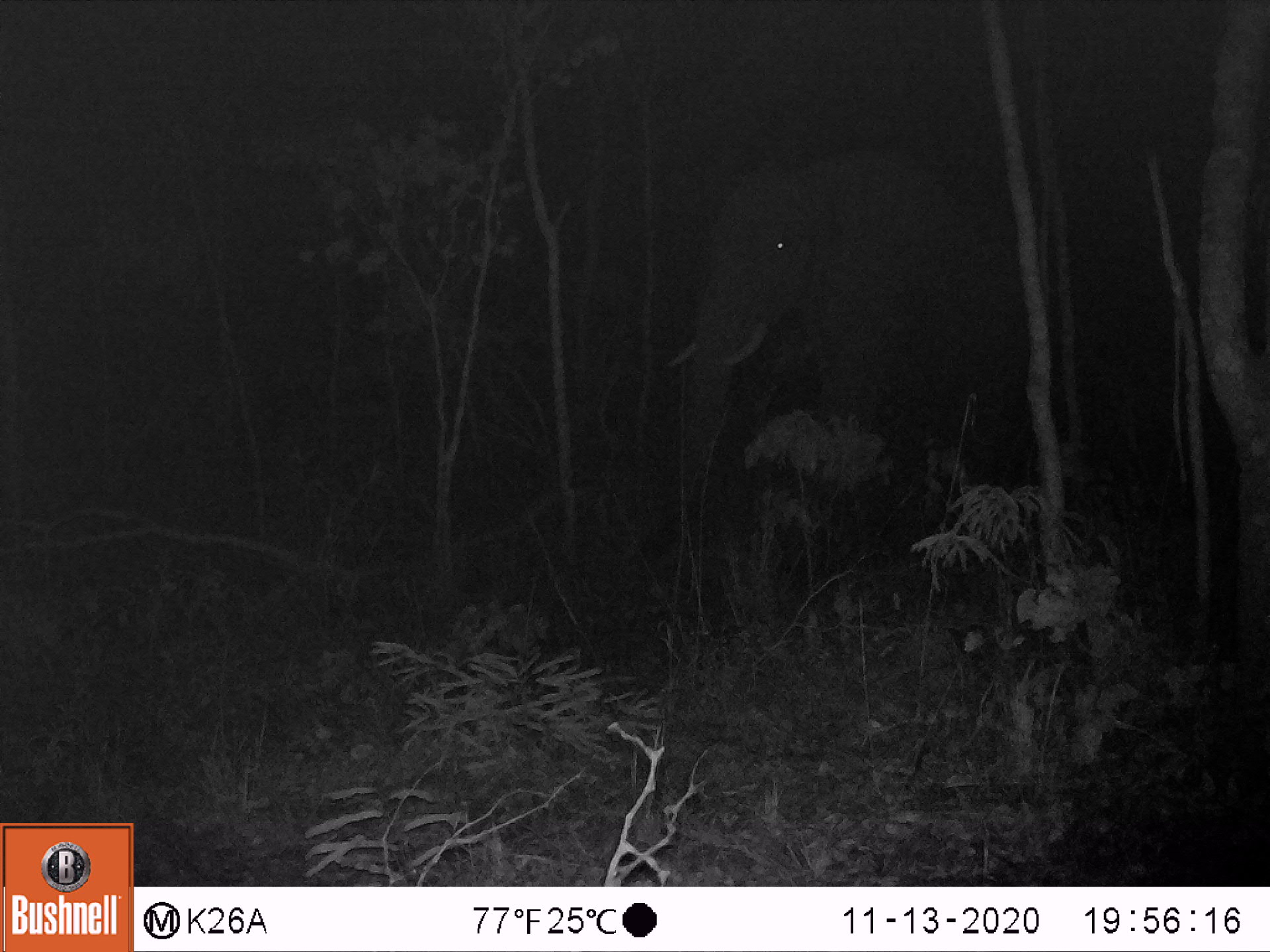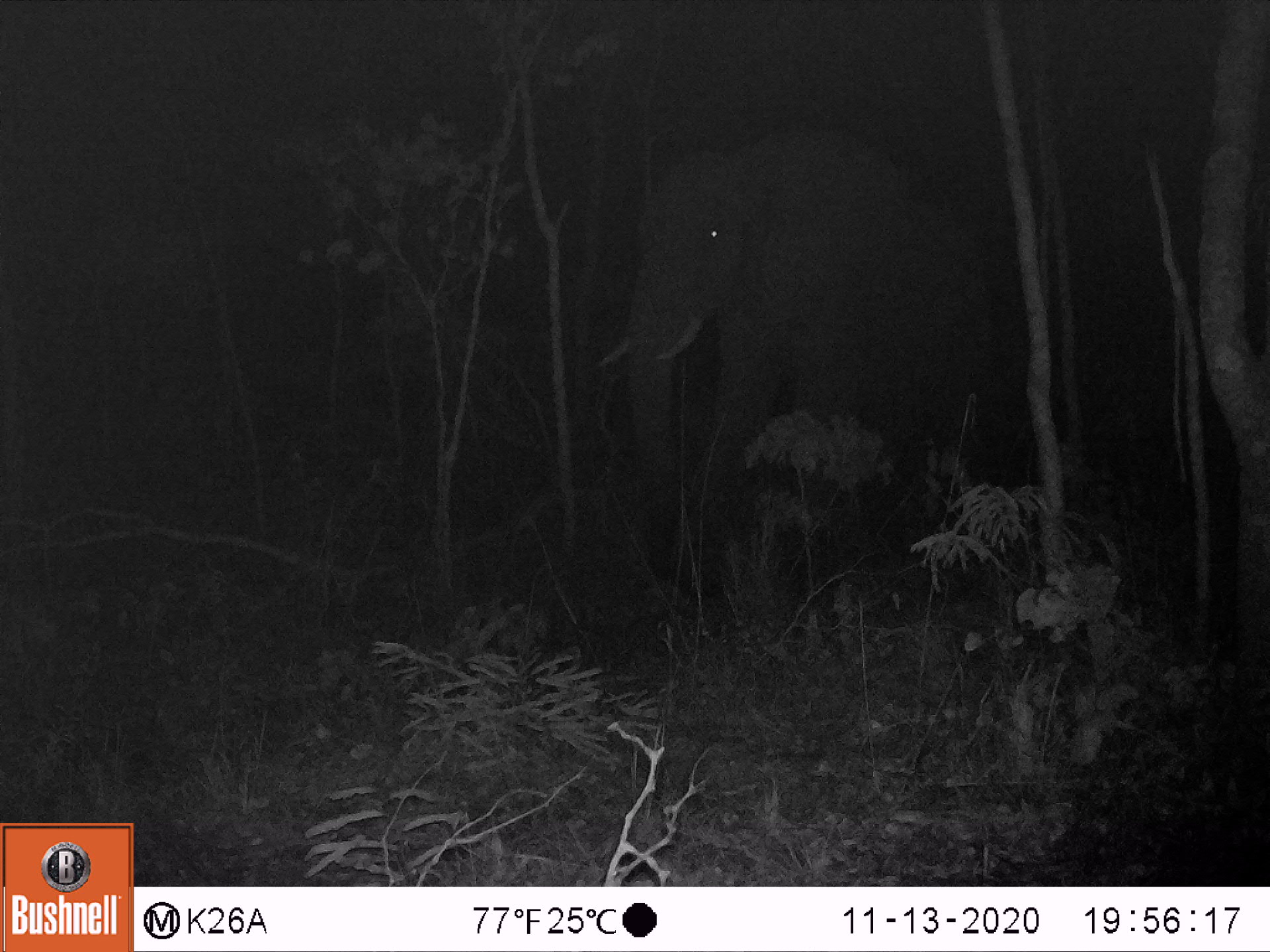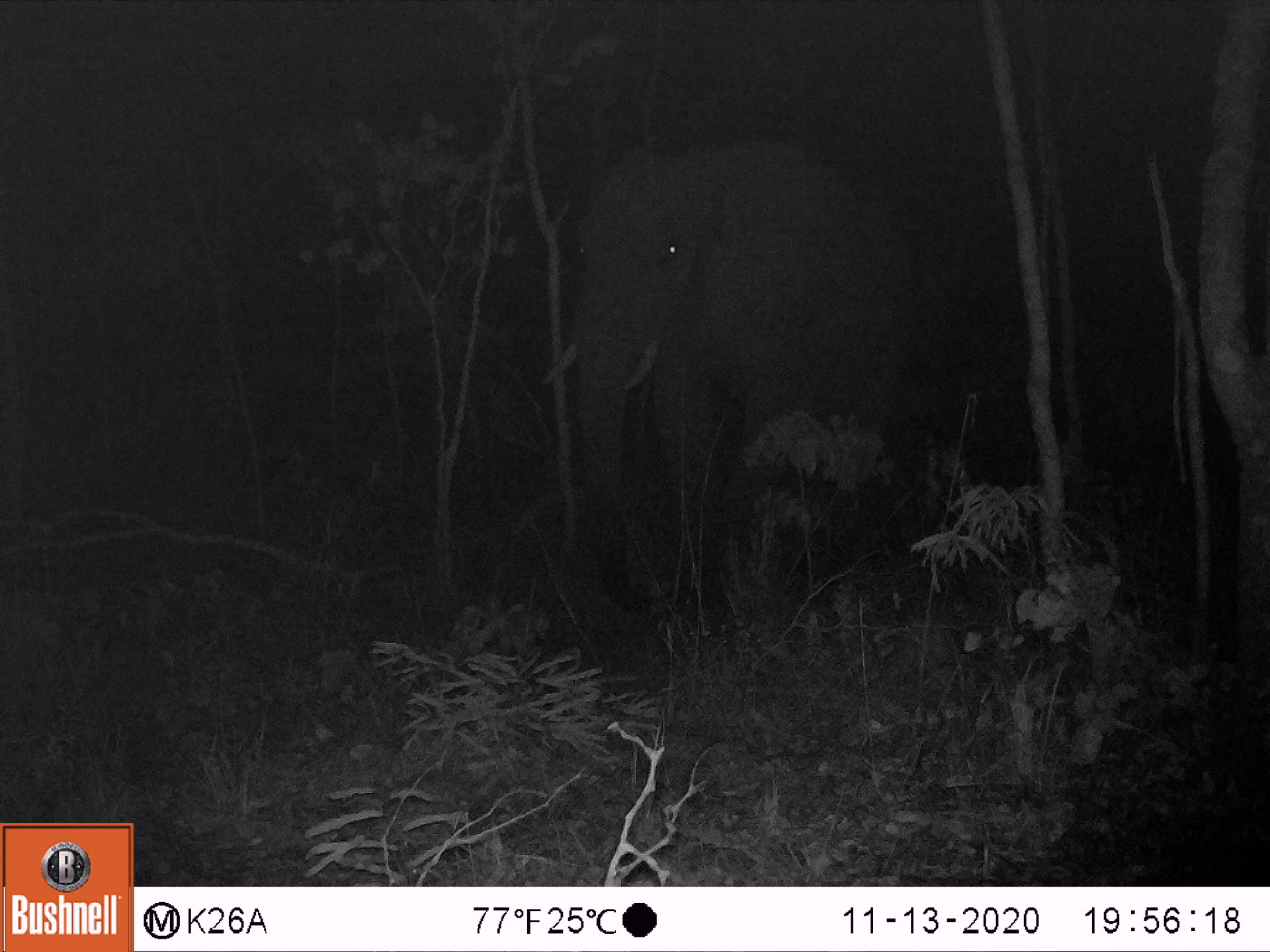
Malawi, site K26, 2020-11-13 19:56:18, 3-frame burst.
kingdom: Animalia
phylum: Chordata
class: Mammalia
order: Proboscidea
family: Elephantidae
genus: Loxodonta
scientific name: Loxodonta africana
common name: african savanna elephant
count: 1